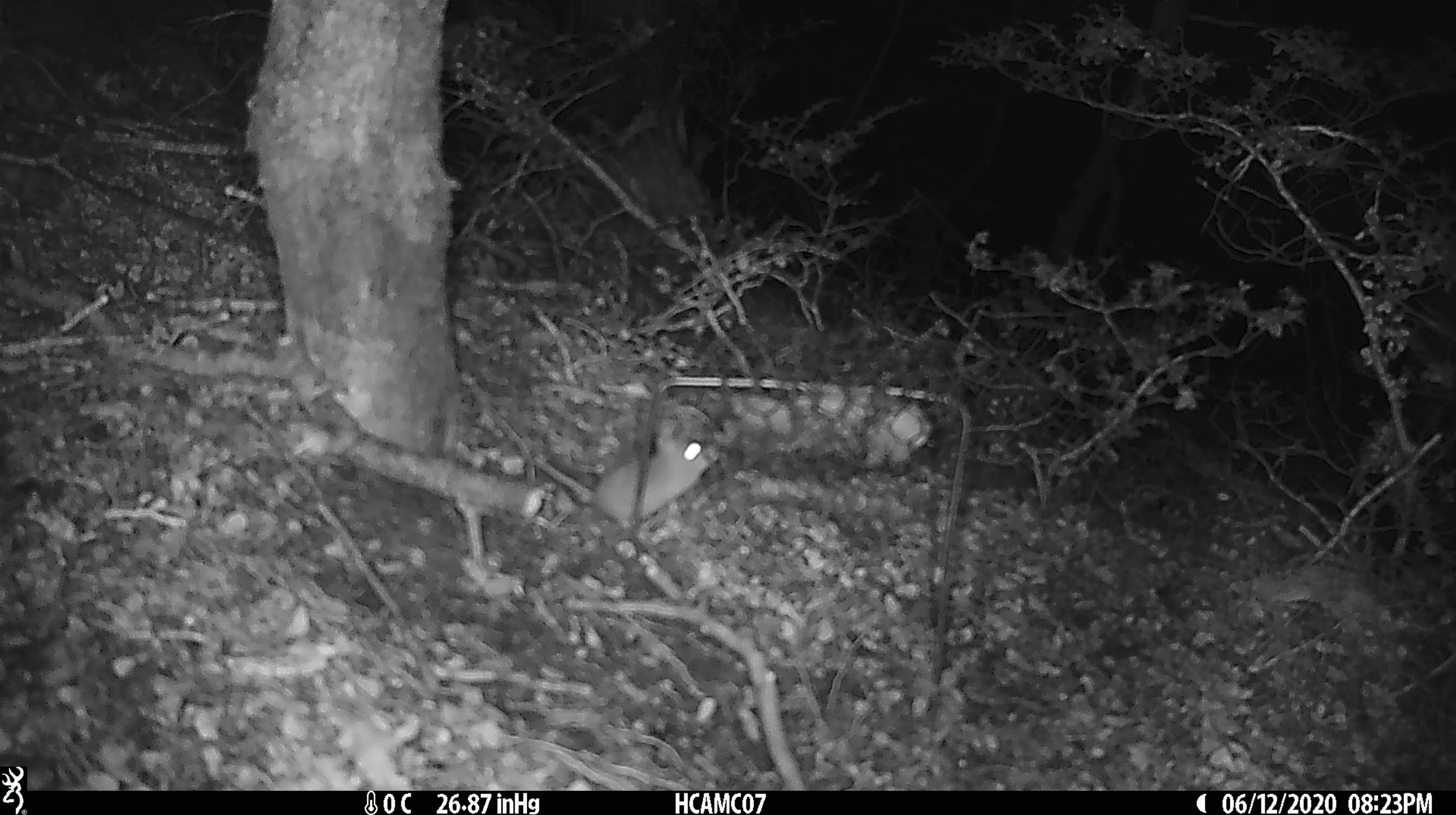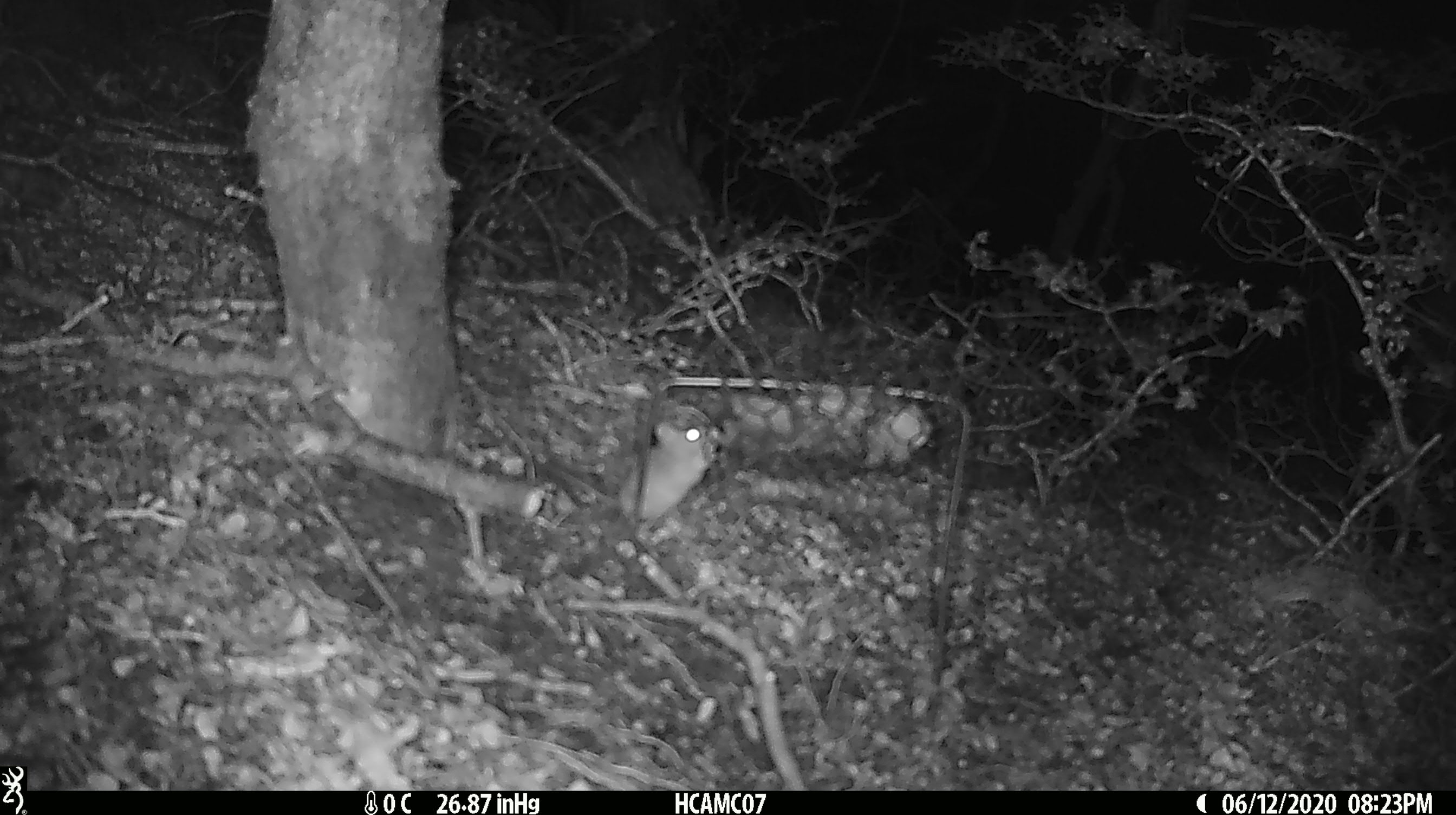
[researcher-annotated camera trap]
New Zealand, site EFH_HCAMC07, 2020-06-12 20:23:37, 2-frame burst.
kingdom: Animalia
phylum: Chordata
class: Mammalia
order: Rodentia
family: Muridae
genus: Mus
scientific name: Mus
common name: mouse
Mouse (Mus).